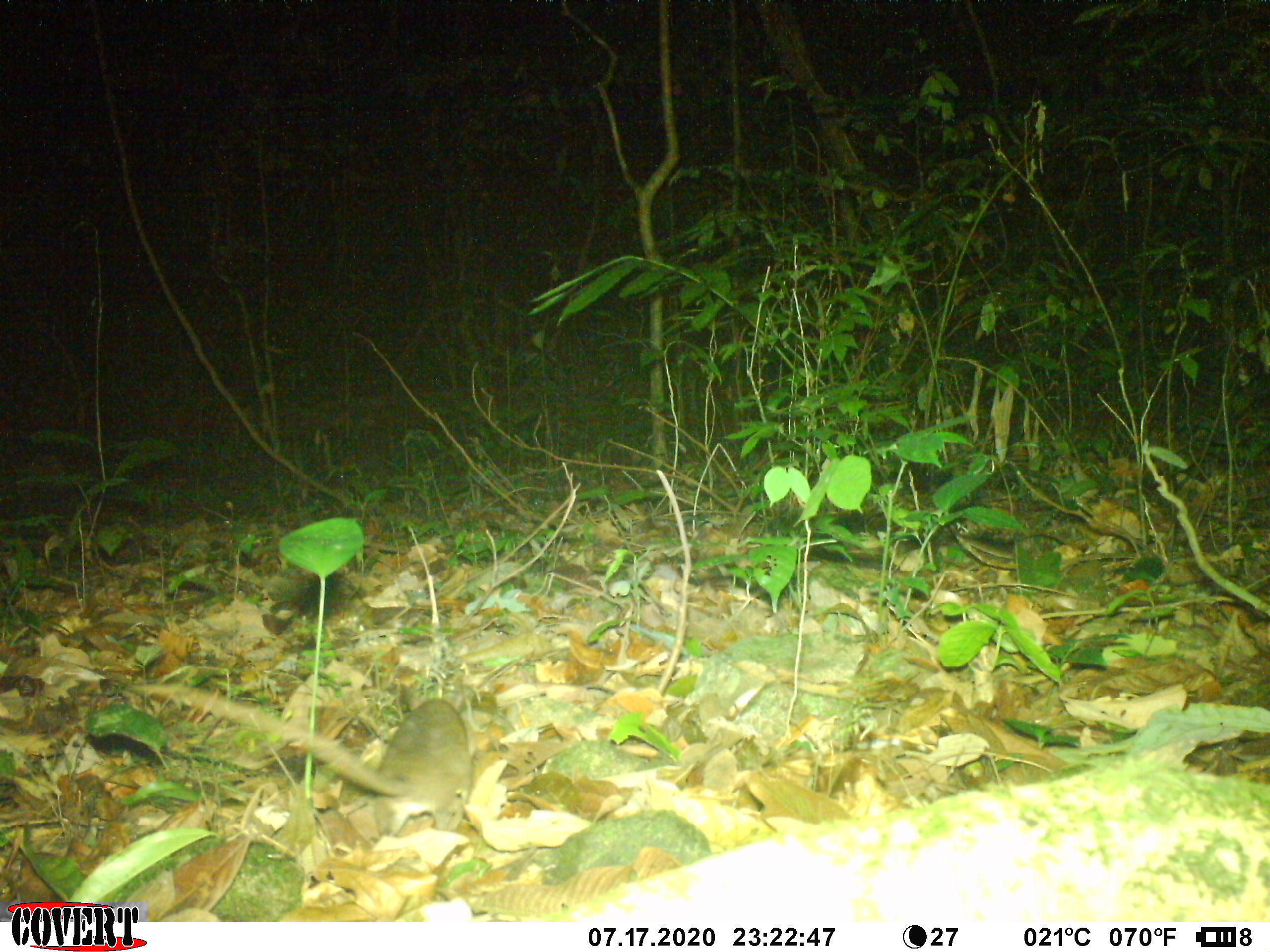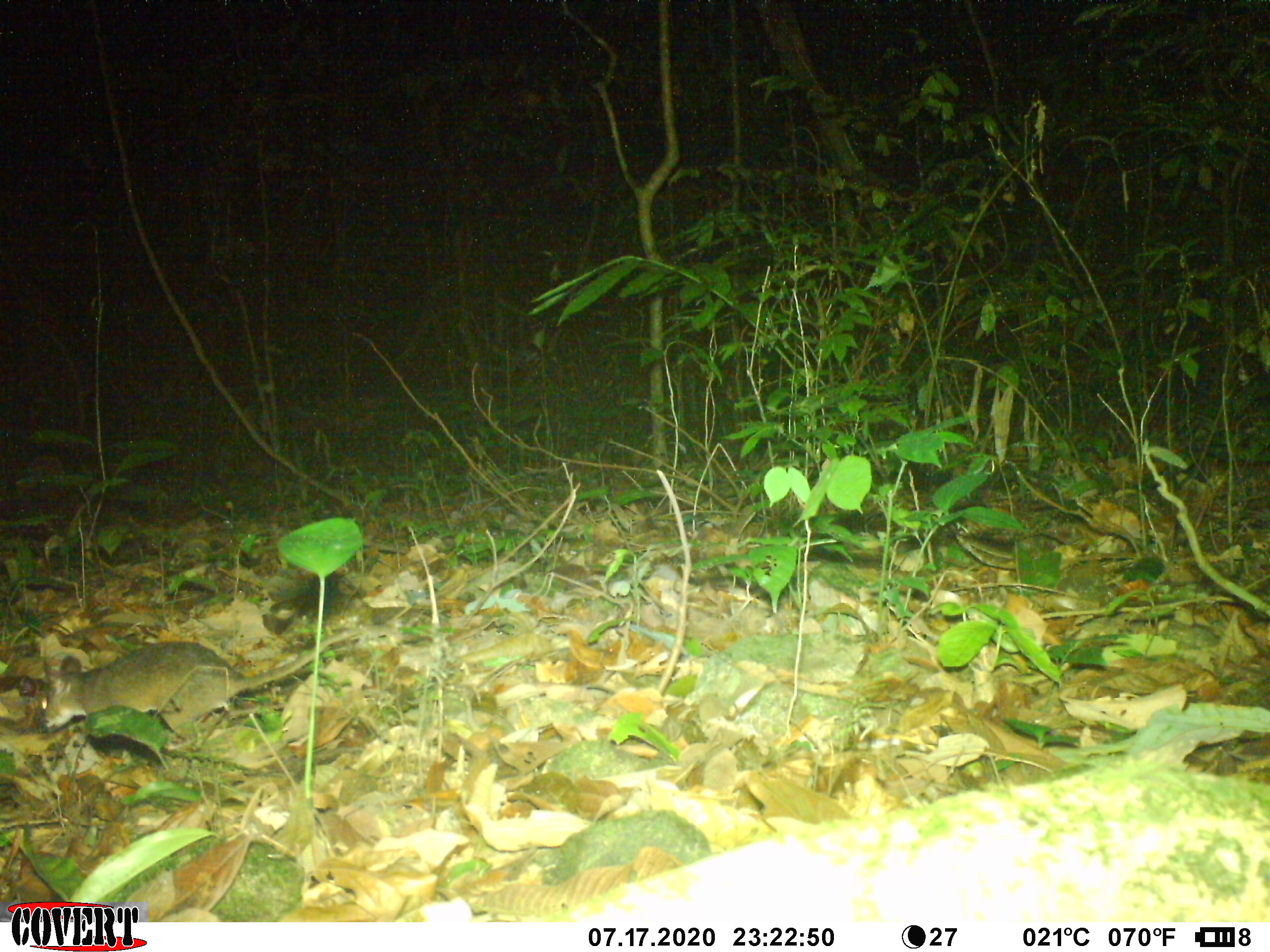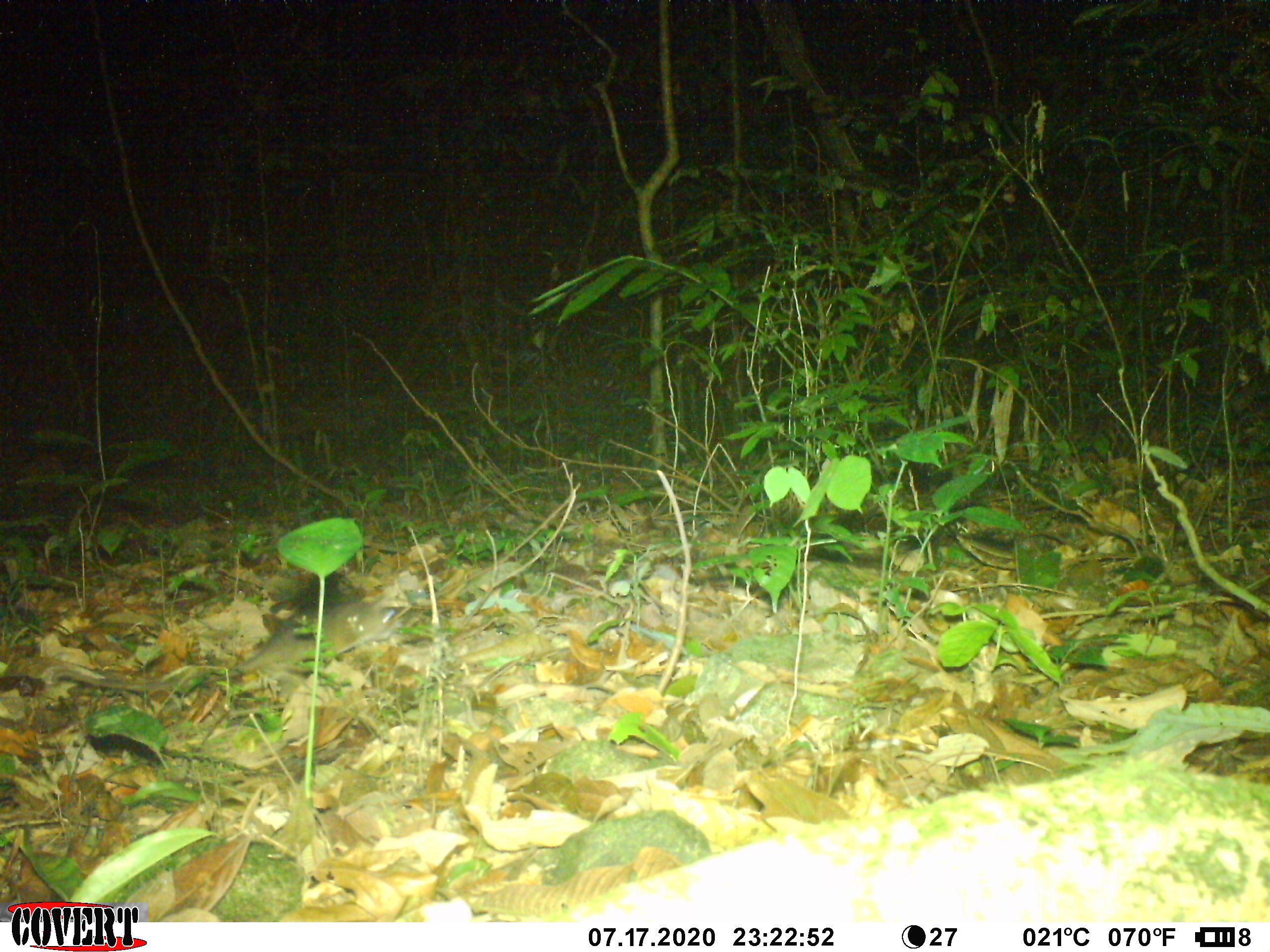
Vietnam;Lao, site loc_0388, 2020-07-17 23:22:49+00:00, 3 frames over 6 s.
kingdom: Animalia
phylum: Chordata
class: Mammalia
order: Rodentia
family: Muridae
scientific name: Muridae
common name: old-world mice and rats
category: unidentified murid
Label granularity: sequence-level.